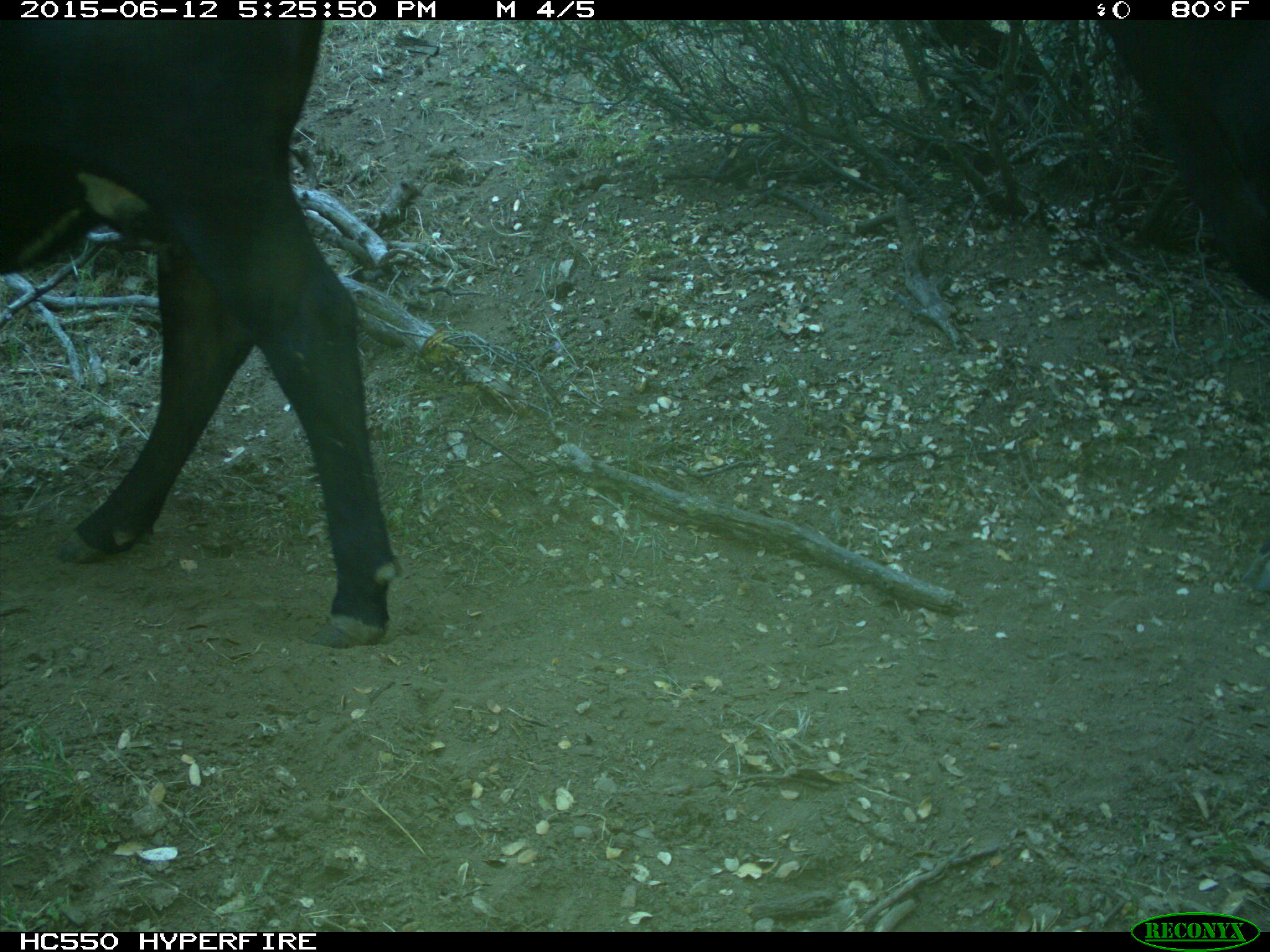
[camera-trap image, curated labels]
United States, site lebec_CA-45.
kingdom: Animalia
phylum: Chordata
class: Mammalia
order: Artiodactyla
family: Bovidae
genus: Bos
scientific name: Bos taurus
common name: domestic cow